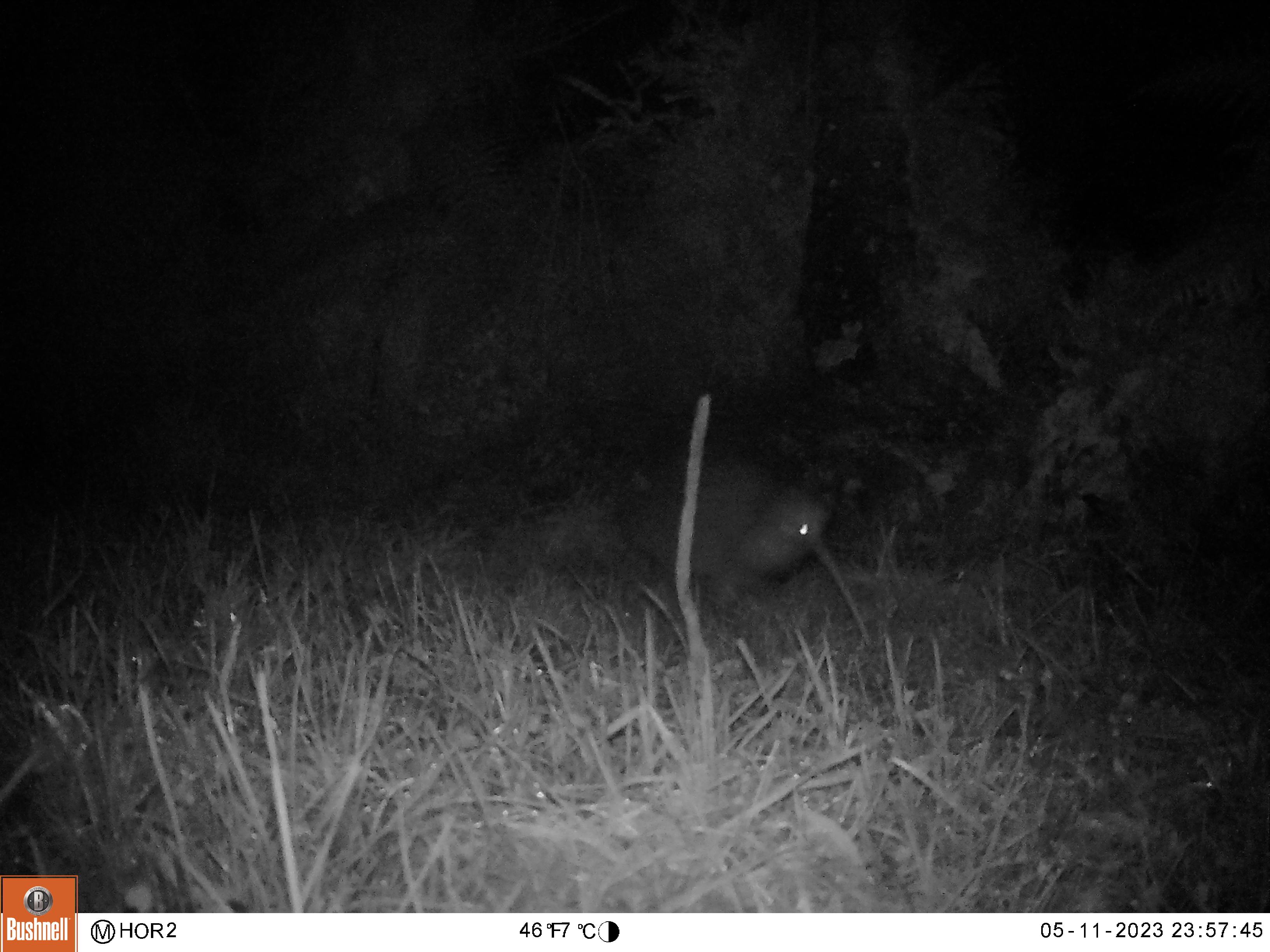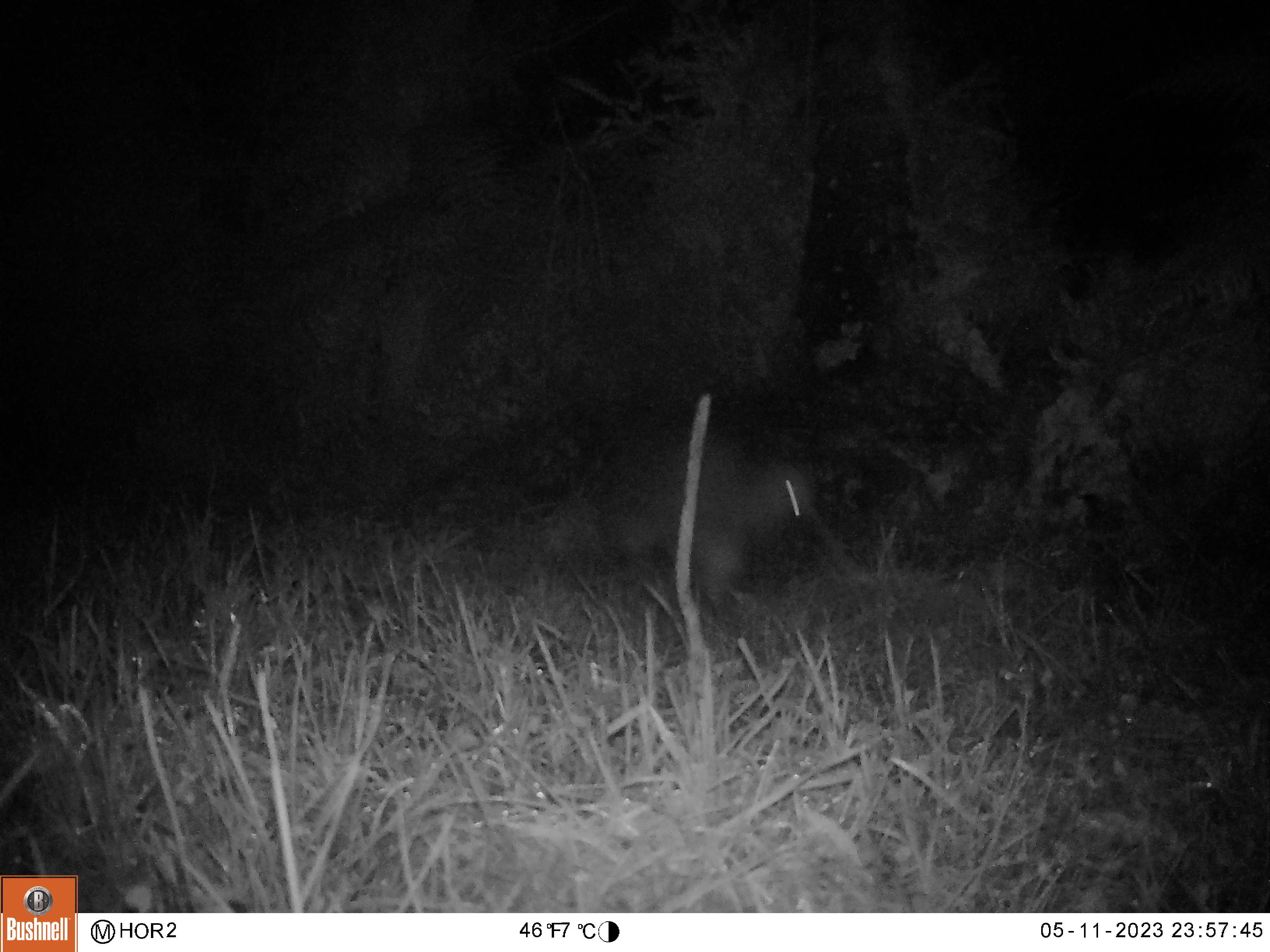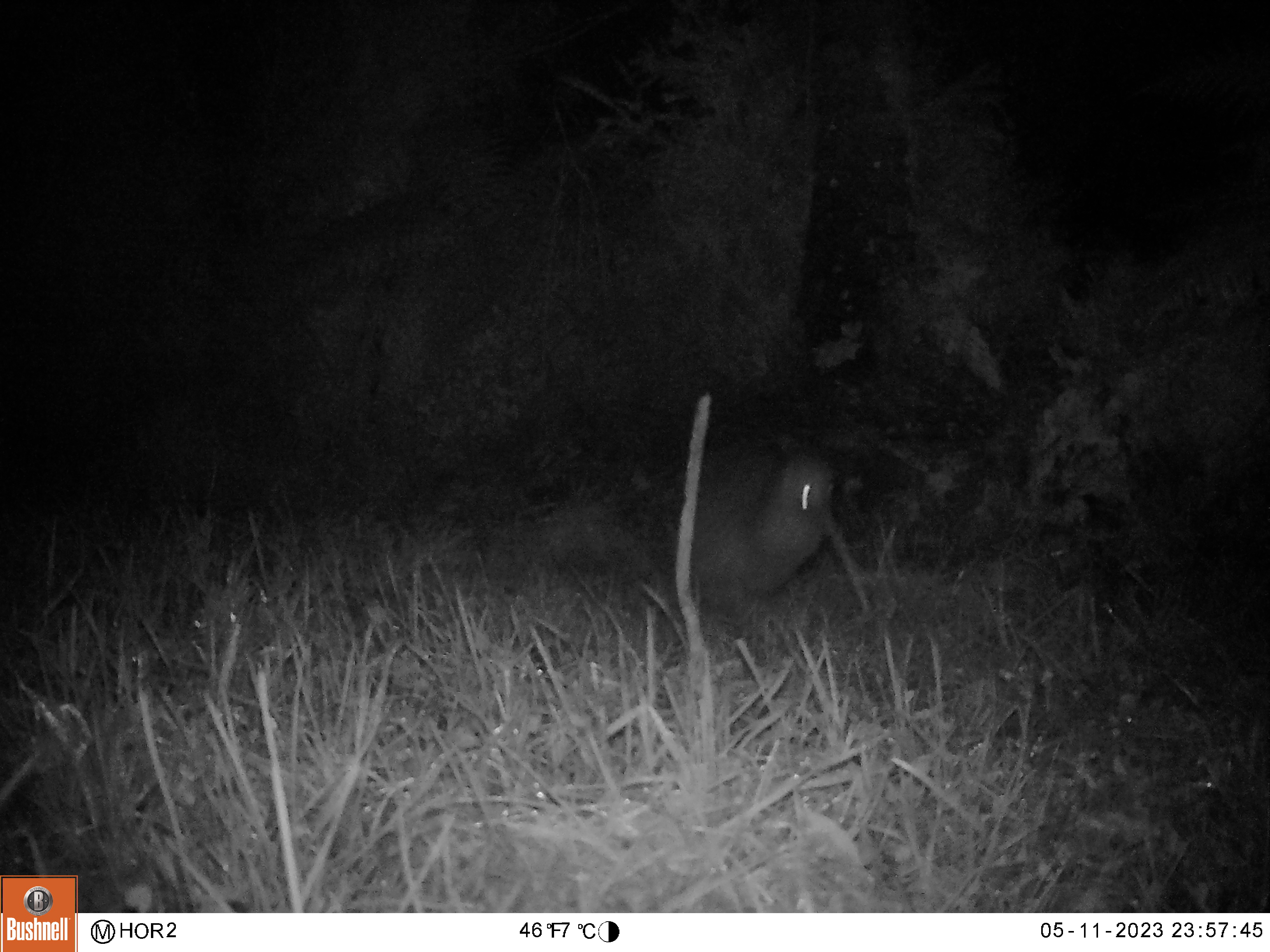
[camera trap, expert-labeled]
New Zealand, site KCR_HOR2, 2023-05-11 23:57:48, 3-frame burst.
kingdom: Animalia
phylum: Chordata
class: Aves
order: Apterygiformes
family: Apterygidae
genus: Apteryx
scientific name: Apteryx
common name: kiwi